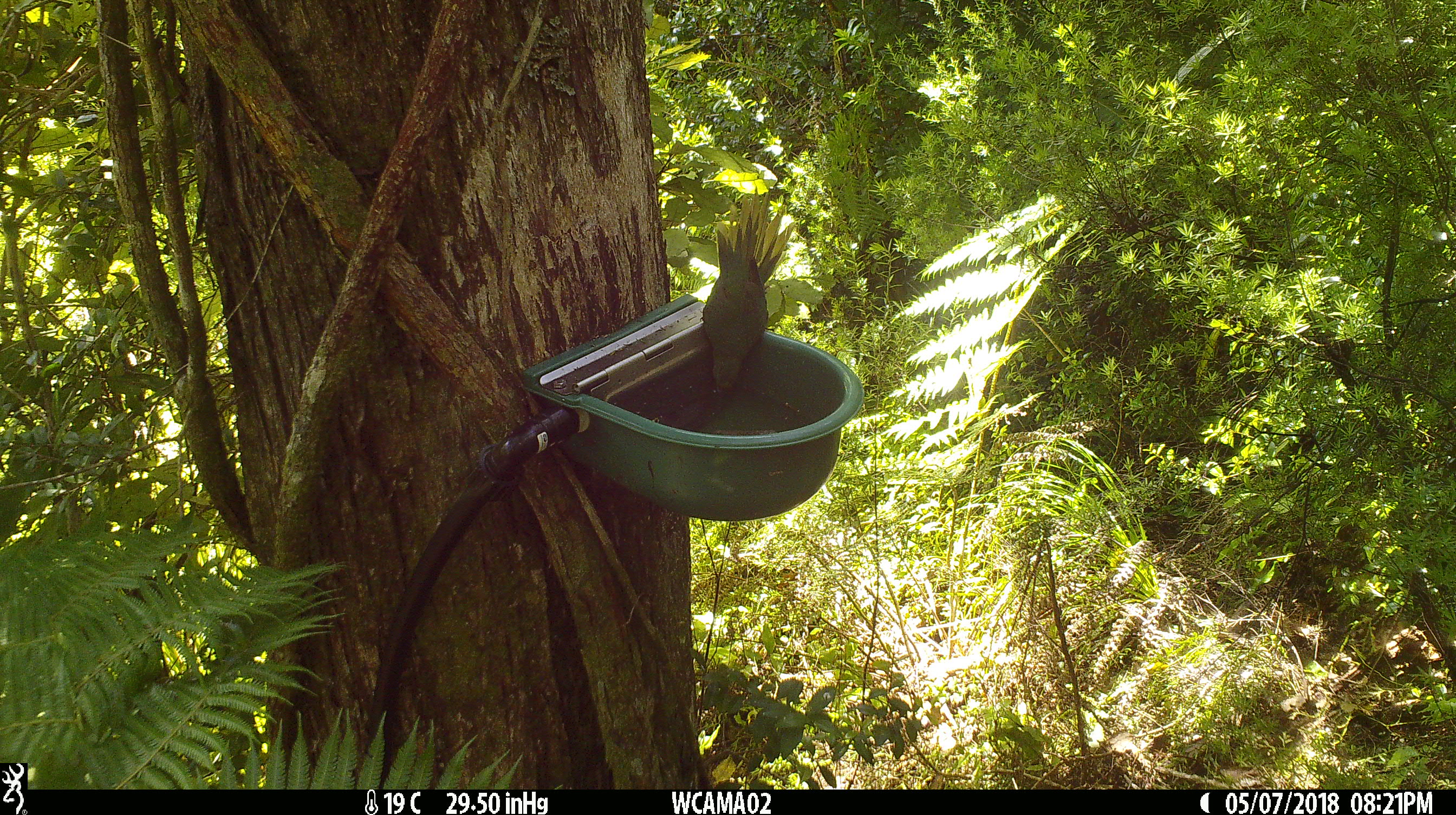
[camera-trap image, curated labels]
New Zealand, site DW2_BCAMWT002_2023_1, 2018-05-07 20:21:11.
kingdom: Animalia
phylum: Chordata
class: Aves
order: Psittaciformes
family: Psittaculidae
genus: Cyanoramphus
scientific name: Cyanoramphus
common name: parakeet